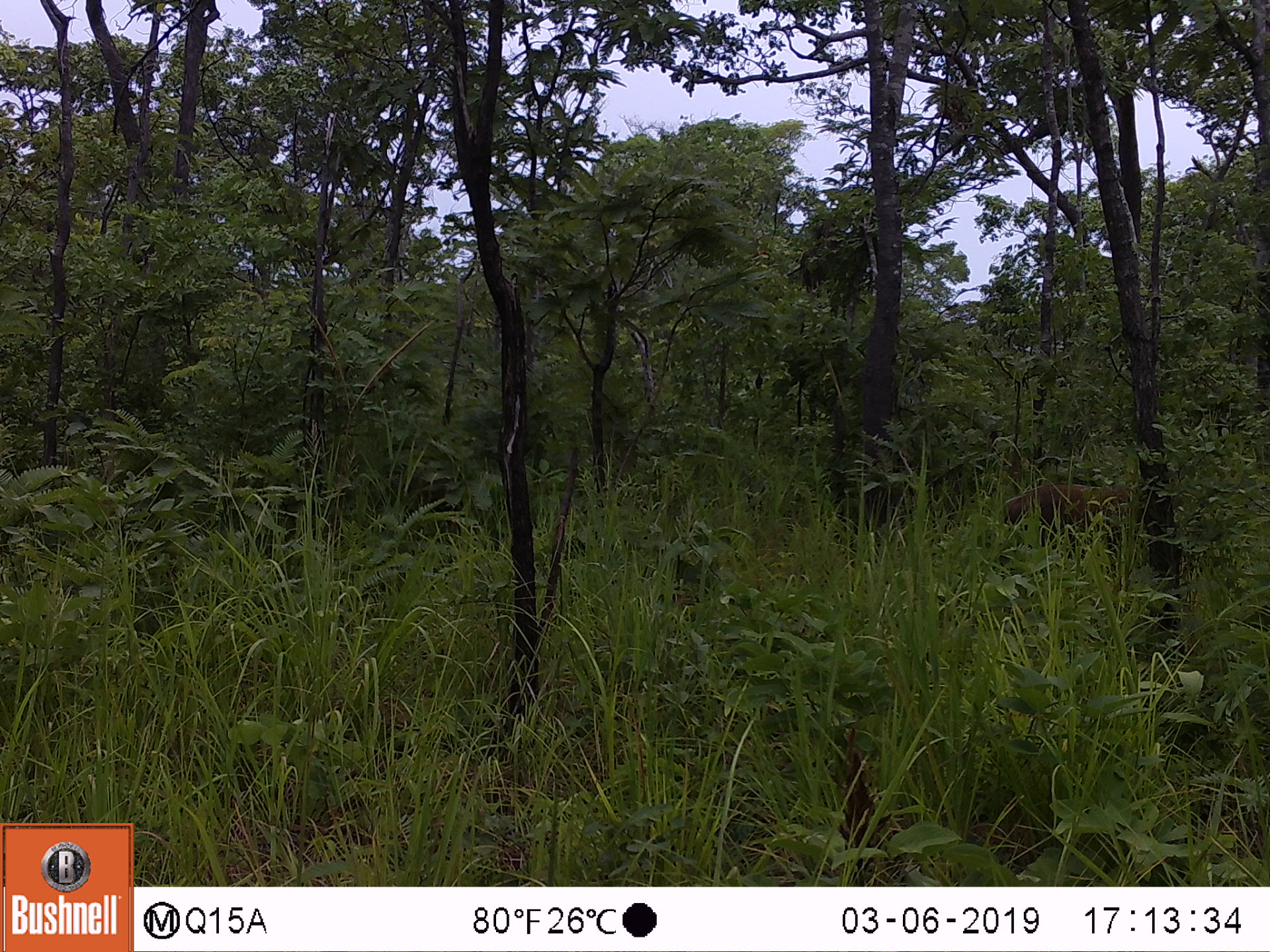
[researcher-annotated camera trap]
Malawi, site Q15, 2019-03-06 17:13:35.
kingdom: Animalia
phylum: Chordata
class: Mammalia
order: Artiodactyla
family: Suidae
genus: Potamochoerus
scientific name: Potamochoerus larvatus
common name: bushpig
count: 1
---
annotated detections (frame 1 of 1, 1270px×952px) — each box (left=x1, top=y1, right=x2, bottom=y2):
bushpig: (left=997, top=473, right=1149, bottom=548)